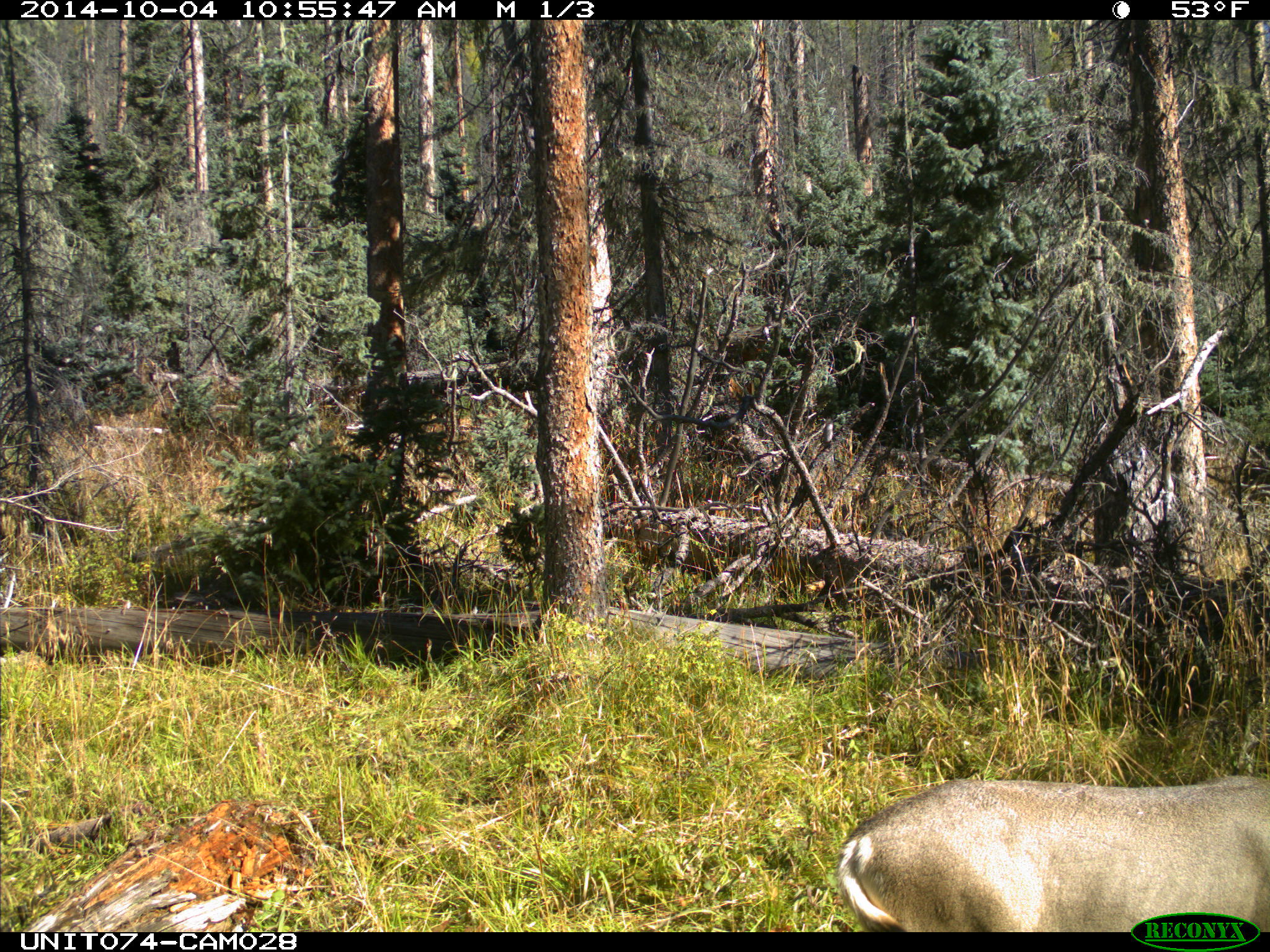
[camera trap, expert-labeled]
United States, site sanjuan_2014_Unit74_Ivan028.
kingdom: Animalia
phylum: Chordata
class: Mammalia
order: Artiodactyla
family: Cervidae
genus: Odocoileus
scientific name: Odocoileus hemionus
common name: mule deer